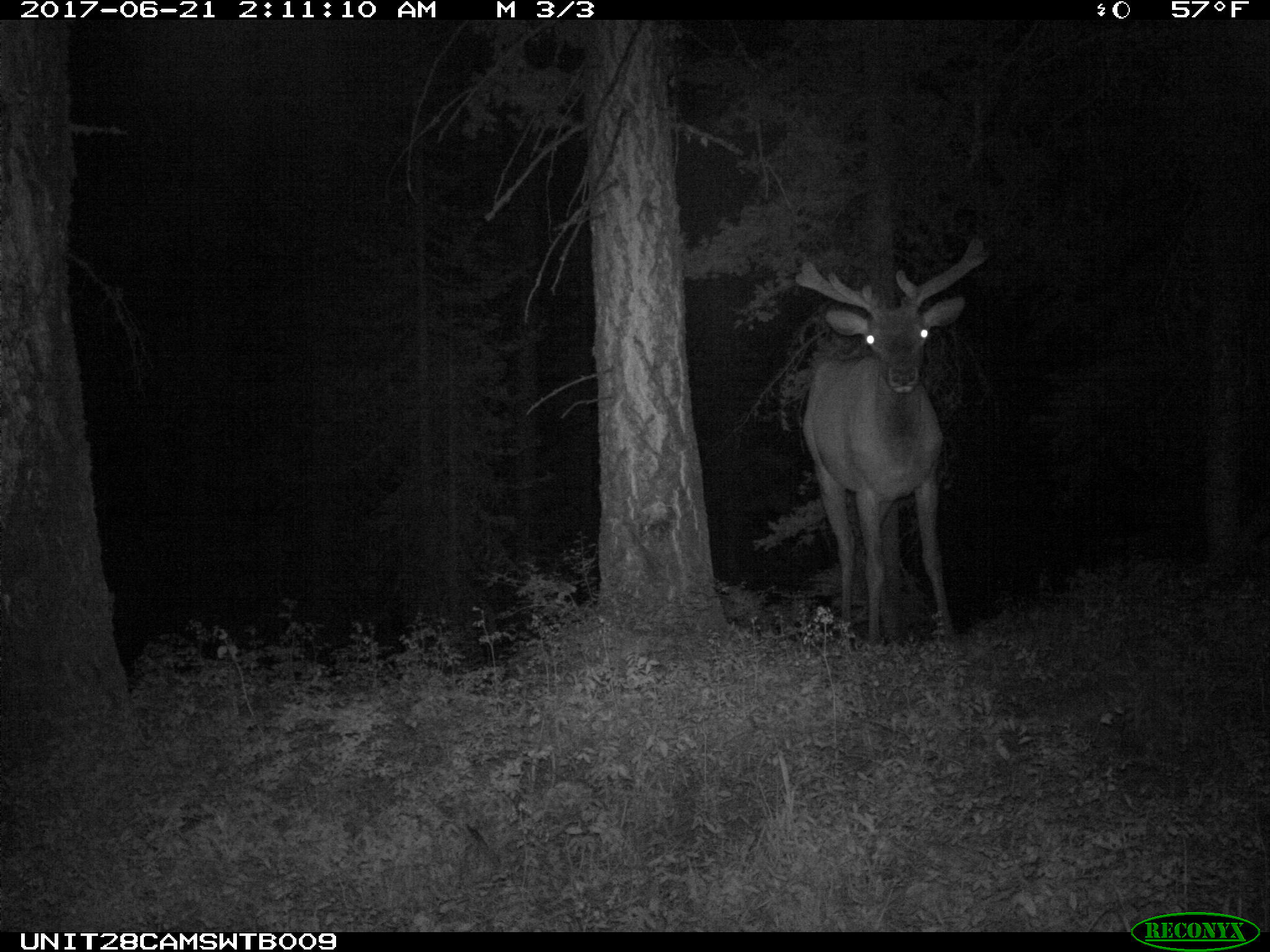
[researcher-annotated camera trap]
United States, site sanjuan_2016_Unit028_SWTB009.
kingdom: Animalia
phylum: Chordata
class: Mammalia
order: Artiodactyla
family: Cervidae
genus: Cervus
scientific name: Cervus elaphus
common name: red deer